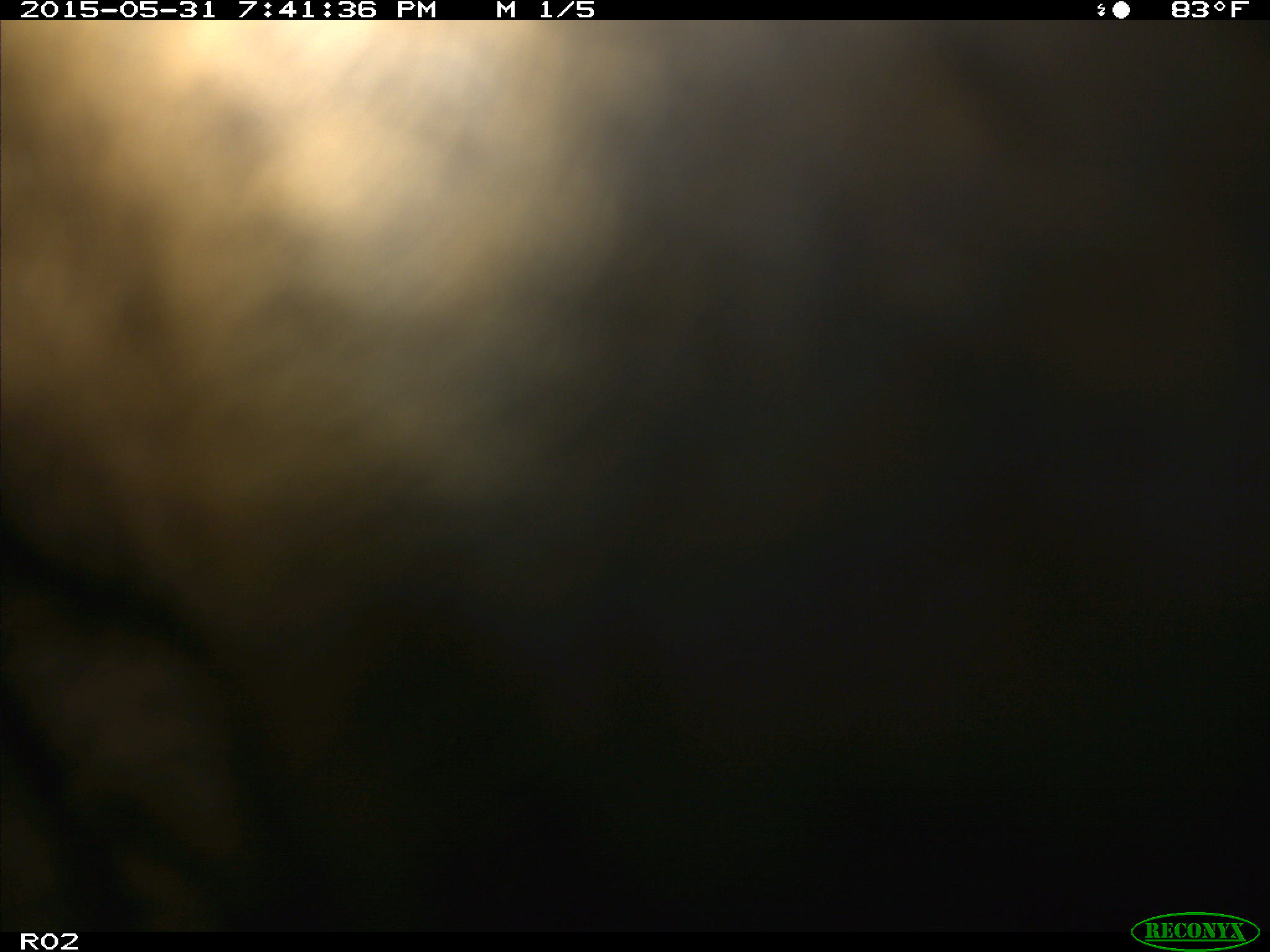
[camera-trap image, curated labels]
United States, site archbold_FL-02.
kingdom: Animalia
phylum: Chordata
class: Mammalia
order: Artiodactyla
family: Bovidae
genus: Bos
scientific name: Bos taurus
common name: domestic cow